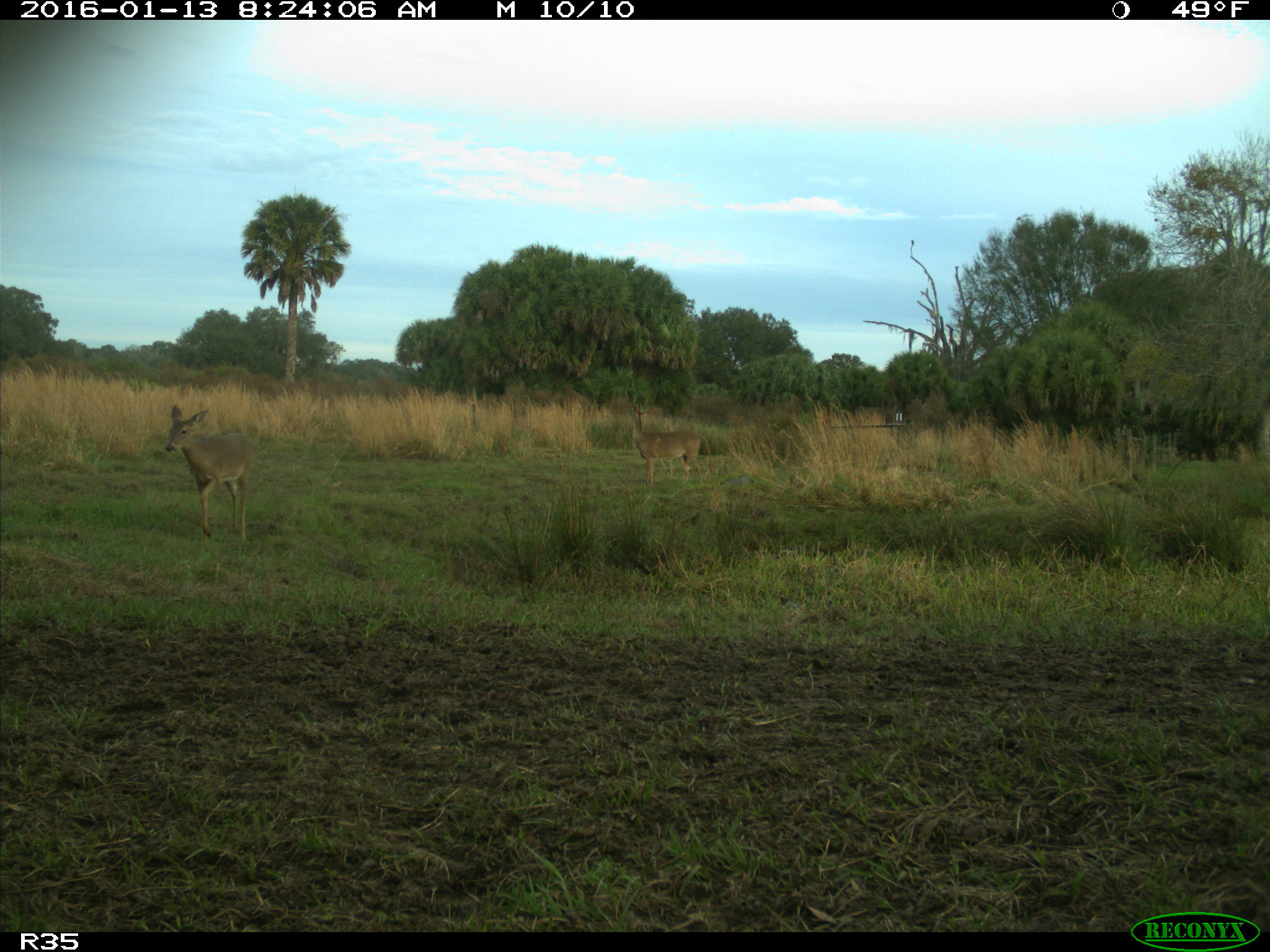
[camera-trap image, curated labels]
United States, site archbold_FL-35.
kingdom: Animalia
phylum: Chordata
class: Mammalia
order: Artiodactyla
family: Cervidae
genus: Odocoileus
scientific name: Odocoileus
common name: deer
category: unidentified deer